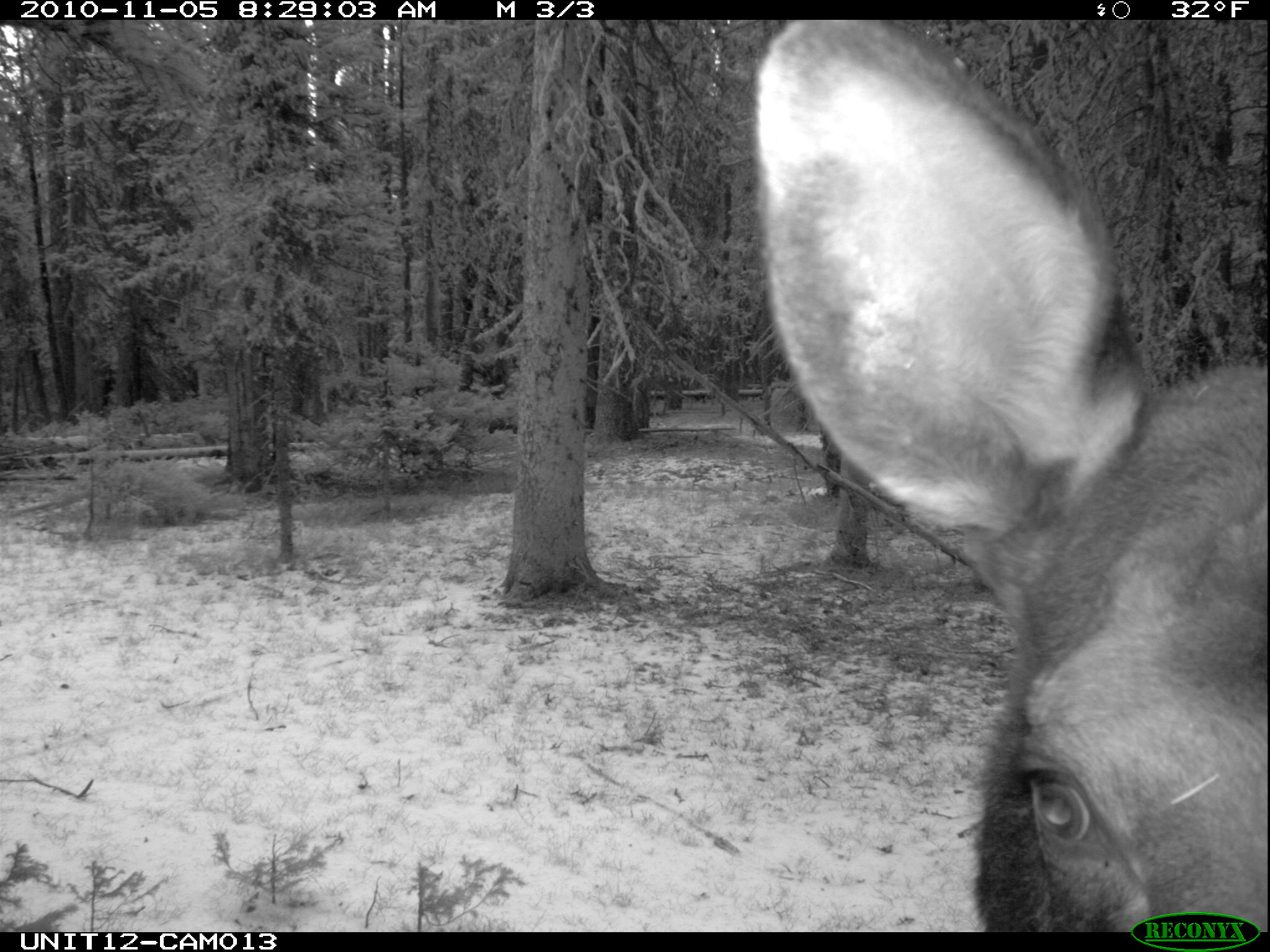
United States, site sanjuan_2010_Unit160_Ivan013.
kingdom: Animalia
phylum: Chordata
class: Mammalia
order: Artiodactyla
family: Cervidae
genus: Alces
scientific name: Alces alces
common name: moose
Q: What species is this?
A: Alces alces (moose).